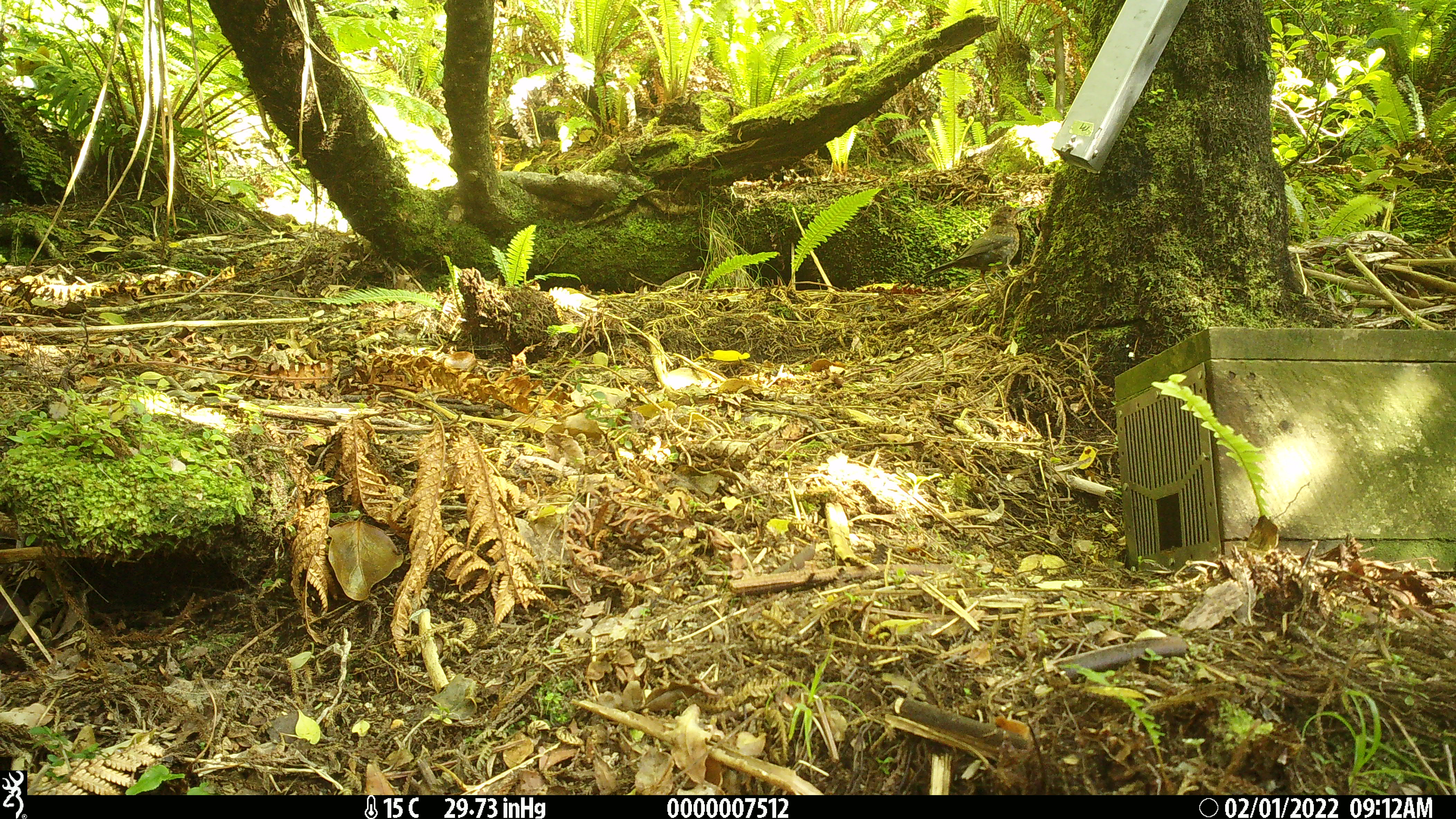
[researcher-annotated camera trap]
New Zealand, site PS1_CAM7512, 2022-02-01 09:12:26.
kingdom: Animalia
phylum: Chordata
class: Aves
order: Passeriformes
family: Petroicidae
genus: Petroica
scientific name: Petroica australis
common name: new zealand robin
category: robin